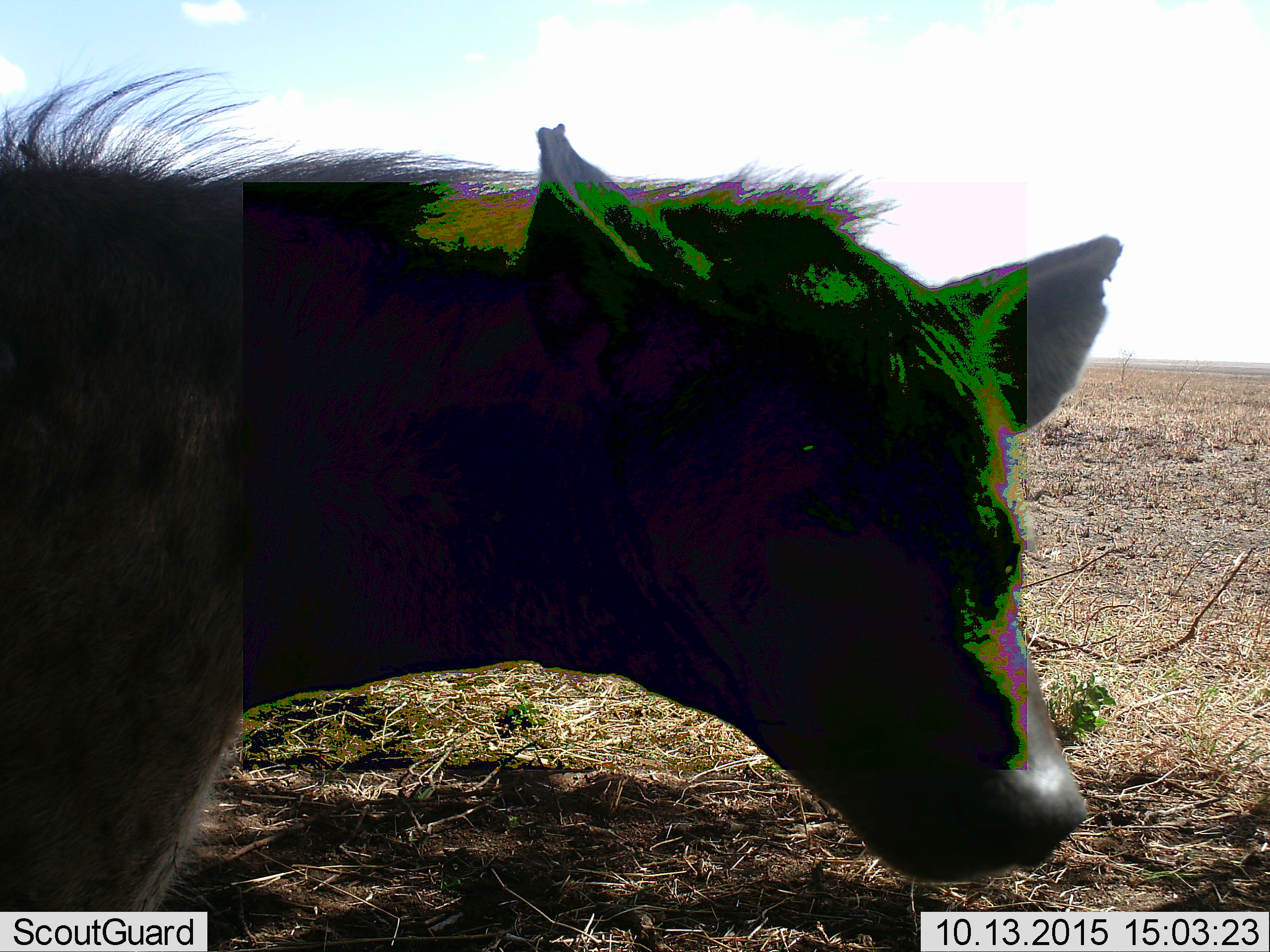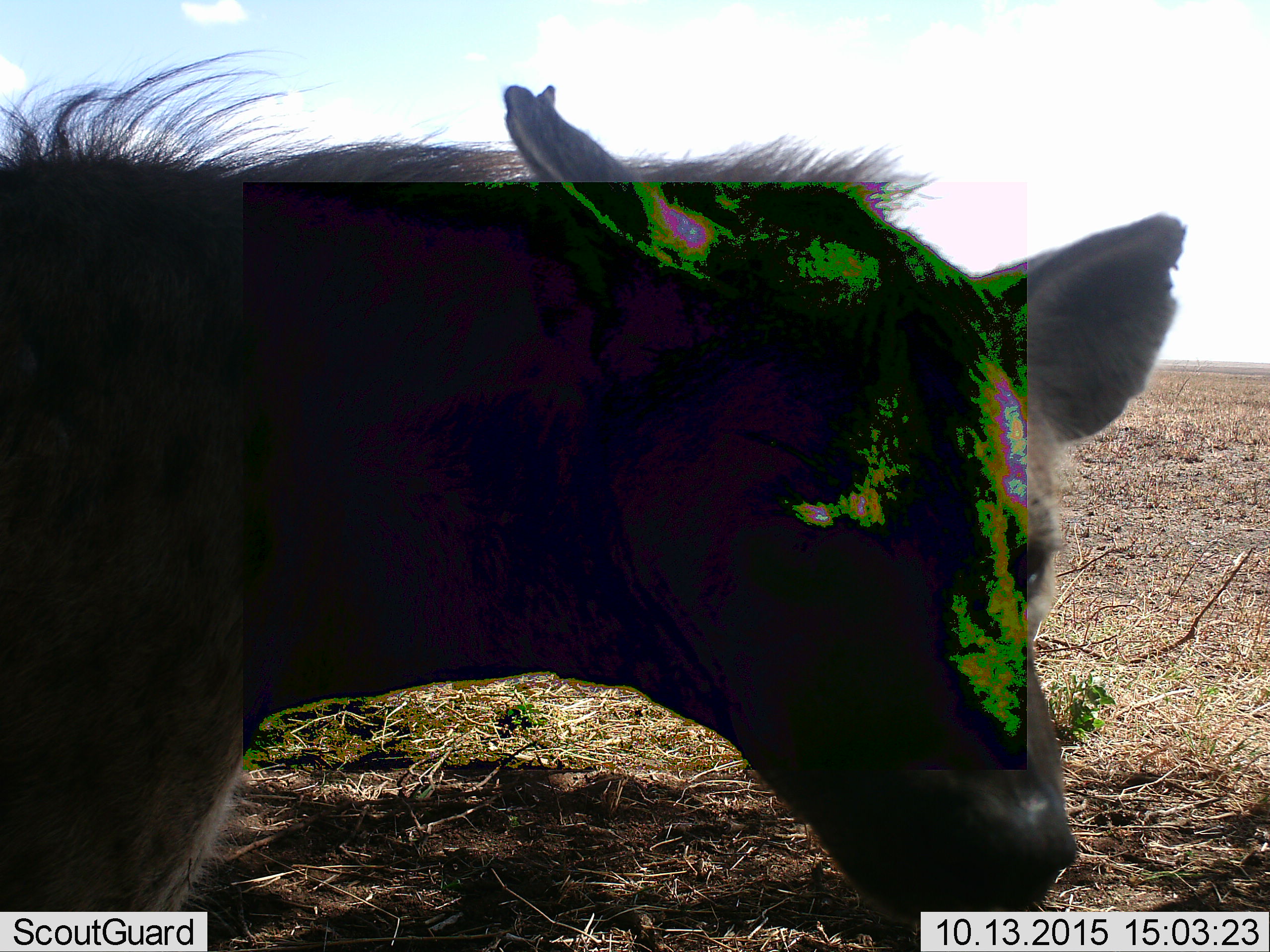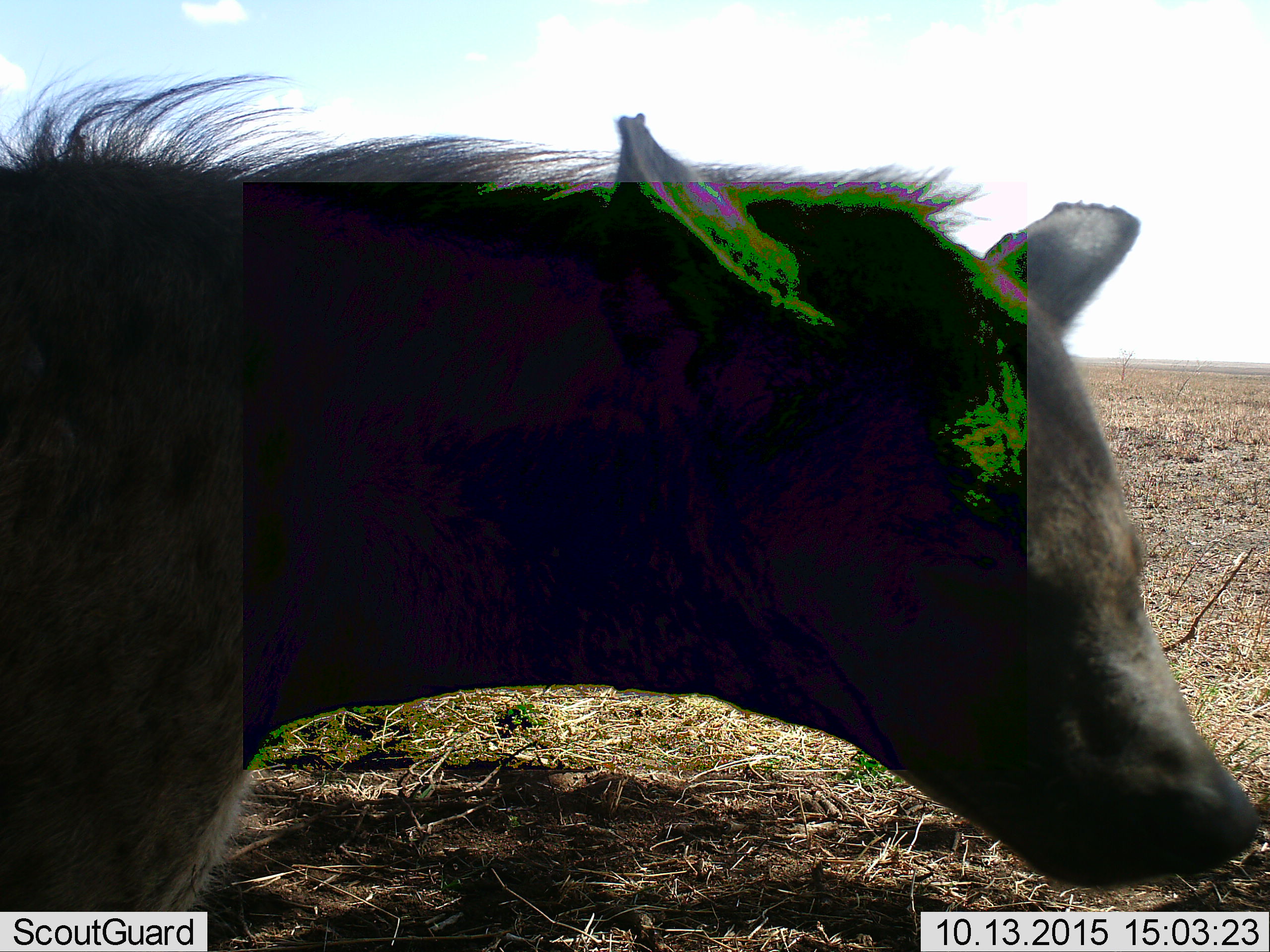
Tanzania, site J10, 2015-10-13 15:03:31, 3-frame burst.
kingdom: Animalia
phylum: Chordata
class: Mammalia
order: Carnivora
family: Hyaenidae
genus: Crocuta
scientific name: Crocuta crocuta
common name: spotted hyena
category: hyenaspotted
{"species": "hyenaspotted (spotted hyena) (Crocuta crocuta)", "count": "1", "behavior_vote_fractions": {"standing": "80%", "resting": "0%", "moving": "20%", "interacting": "0%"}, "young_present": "0%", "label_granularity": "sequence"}